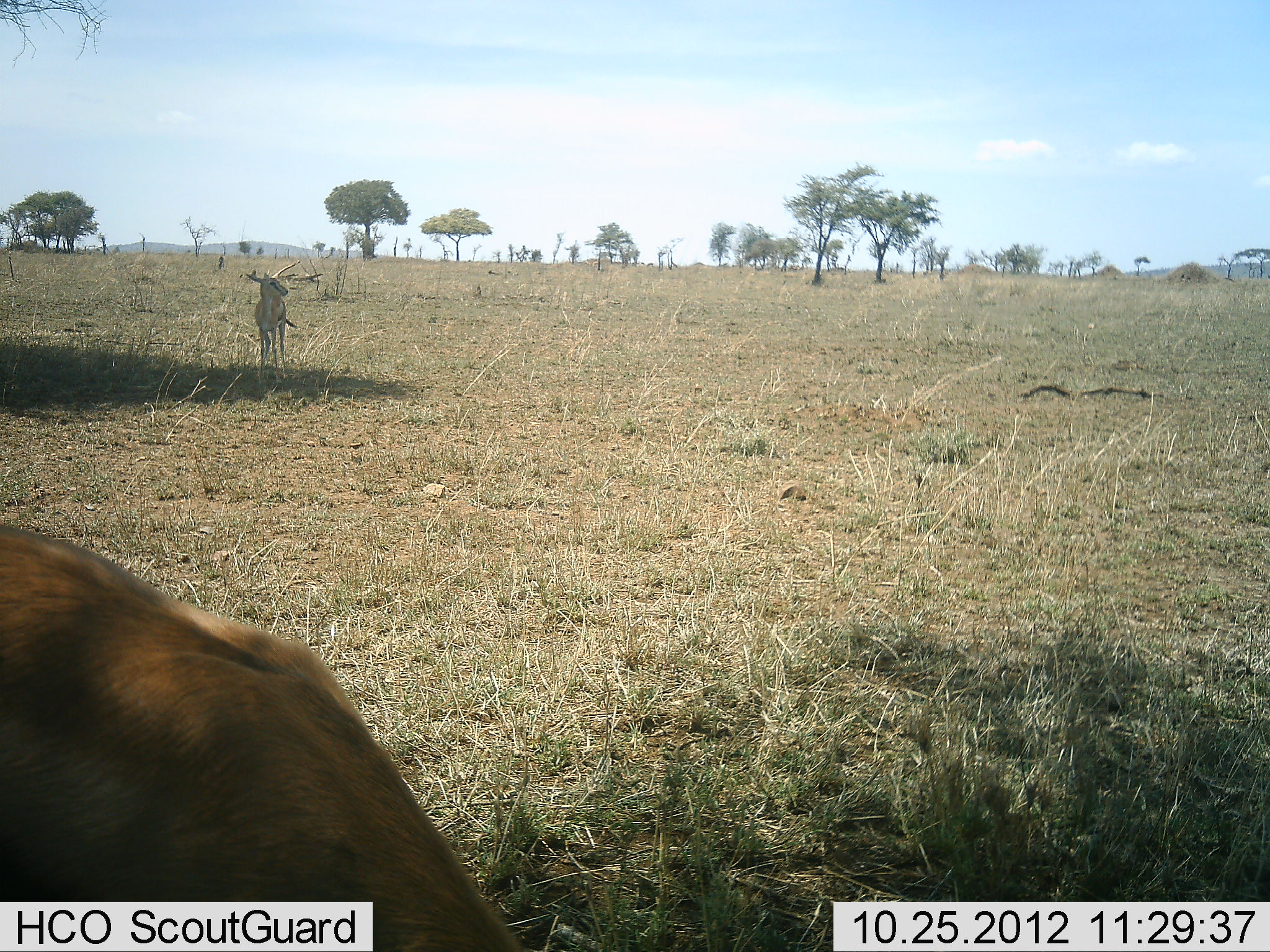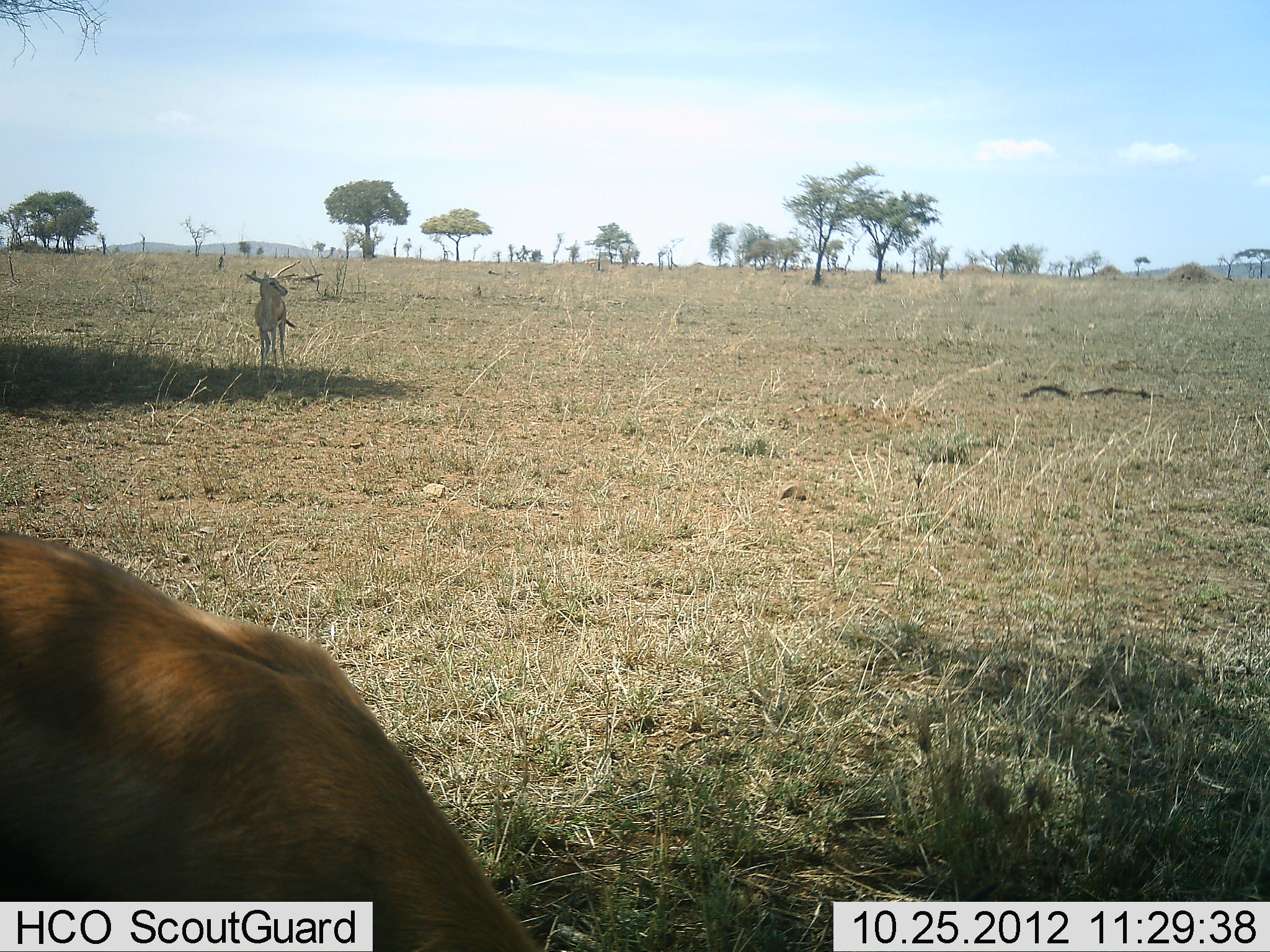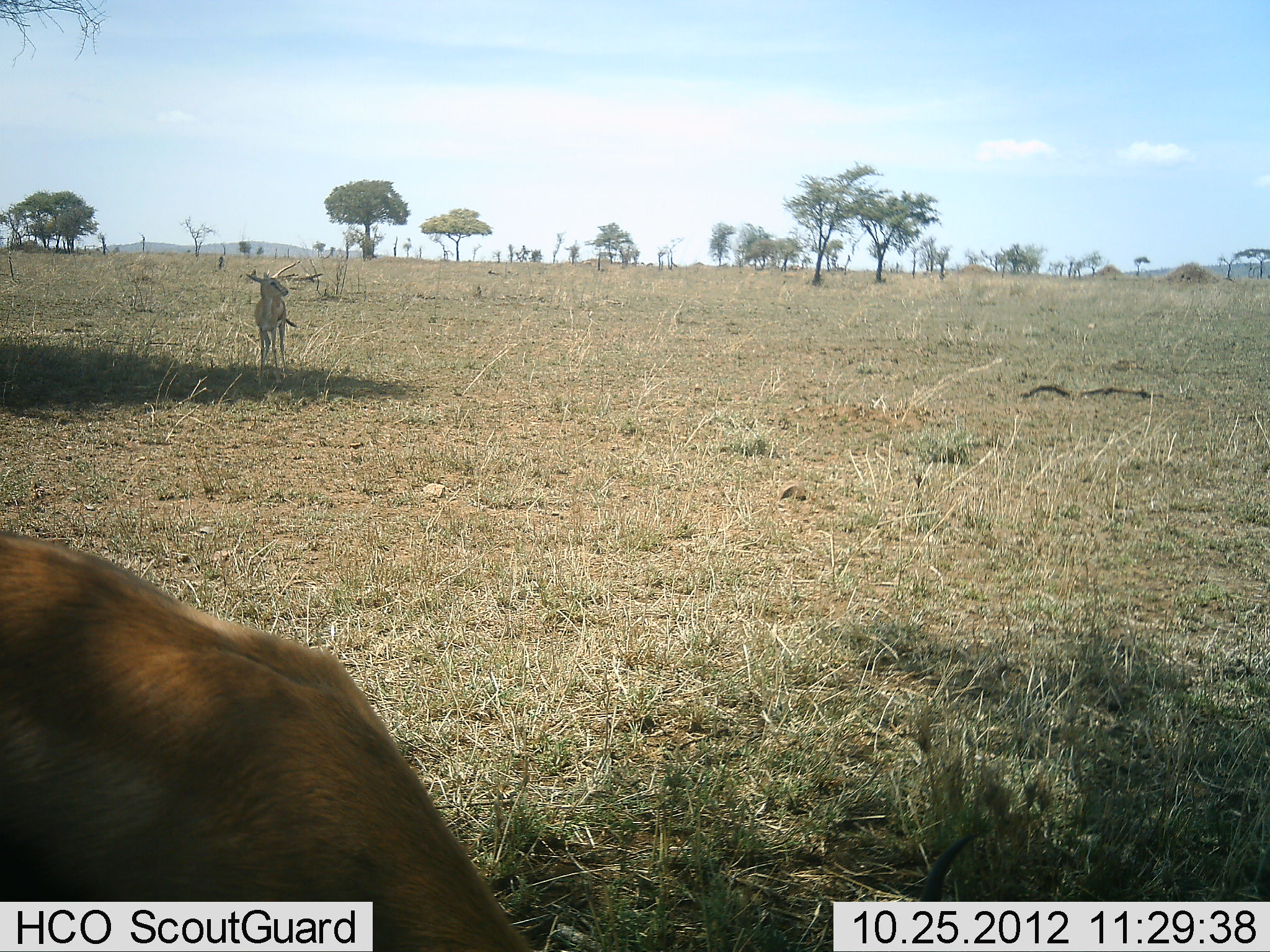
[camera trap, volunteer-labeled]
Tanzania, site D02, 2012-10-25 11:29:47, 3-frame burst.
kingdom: Animalia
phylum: Chordata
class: Mammalia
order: Artiodactyla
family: Bovidae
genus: Eudorcas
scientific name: Eudorcas thomsonii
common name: thomson's gazelle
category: gazellethomsons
Gazellethomsons (thomson's gazelle) (Eudorcas thomsonii), count 2. Behavior (volunteer vote fractions): standing 90%, resting 20%, moving 0%, interacting 0%. Young present (vote fraction): 0%. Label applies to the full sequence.